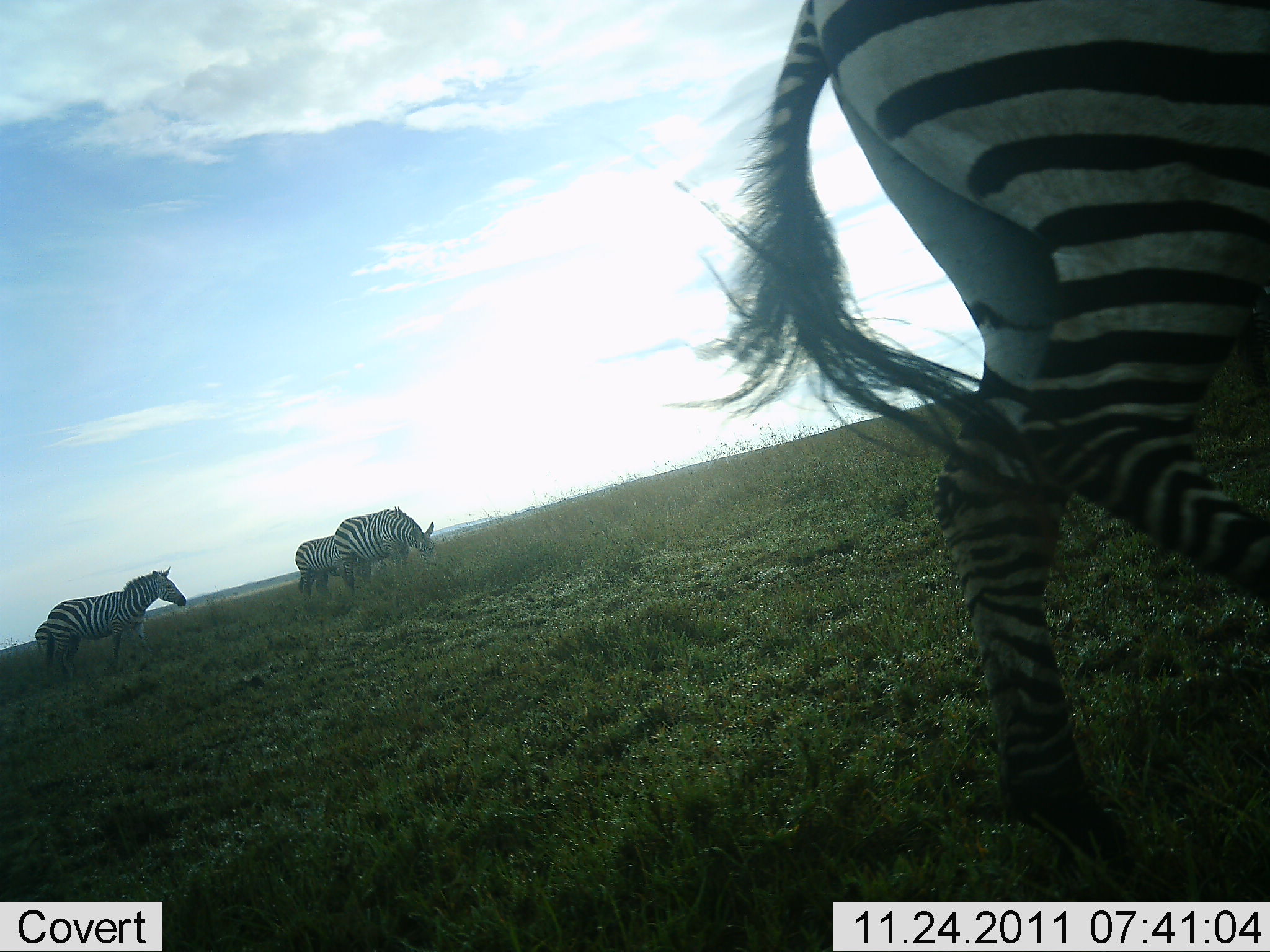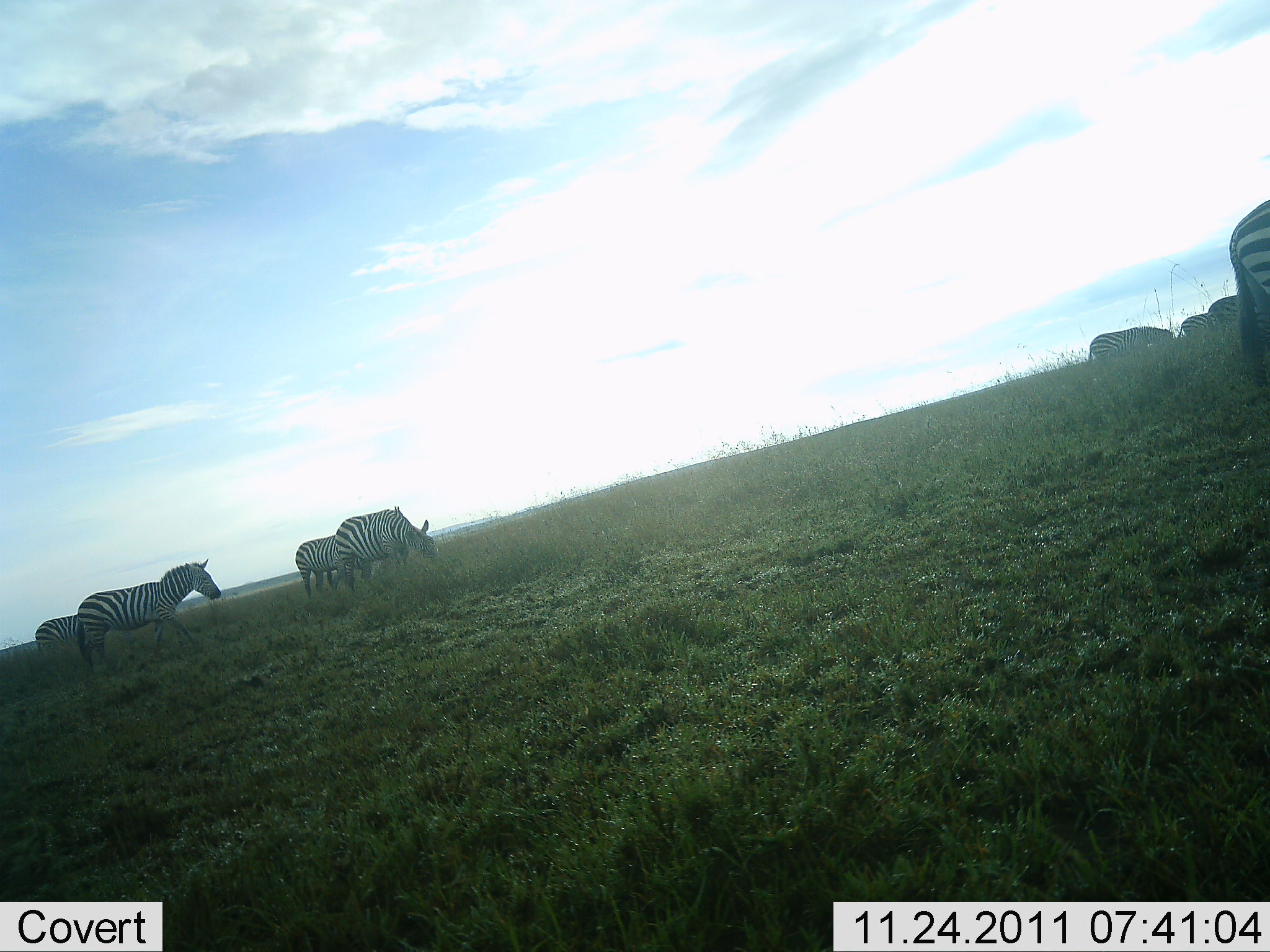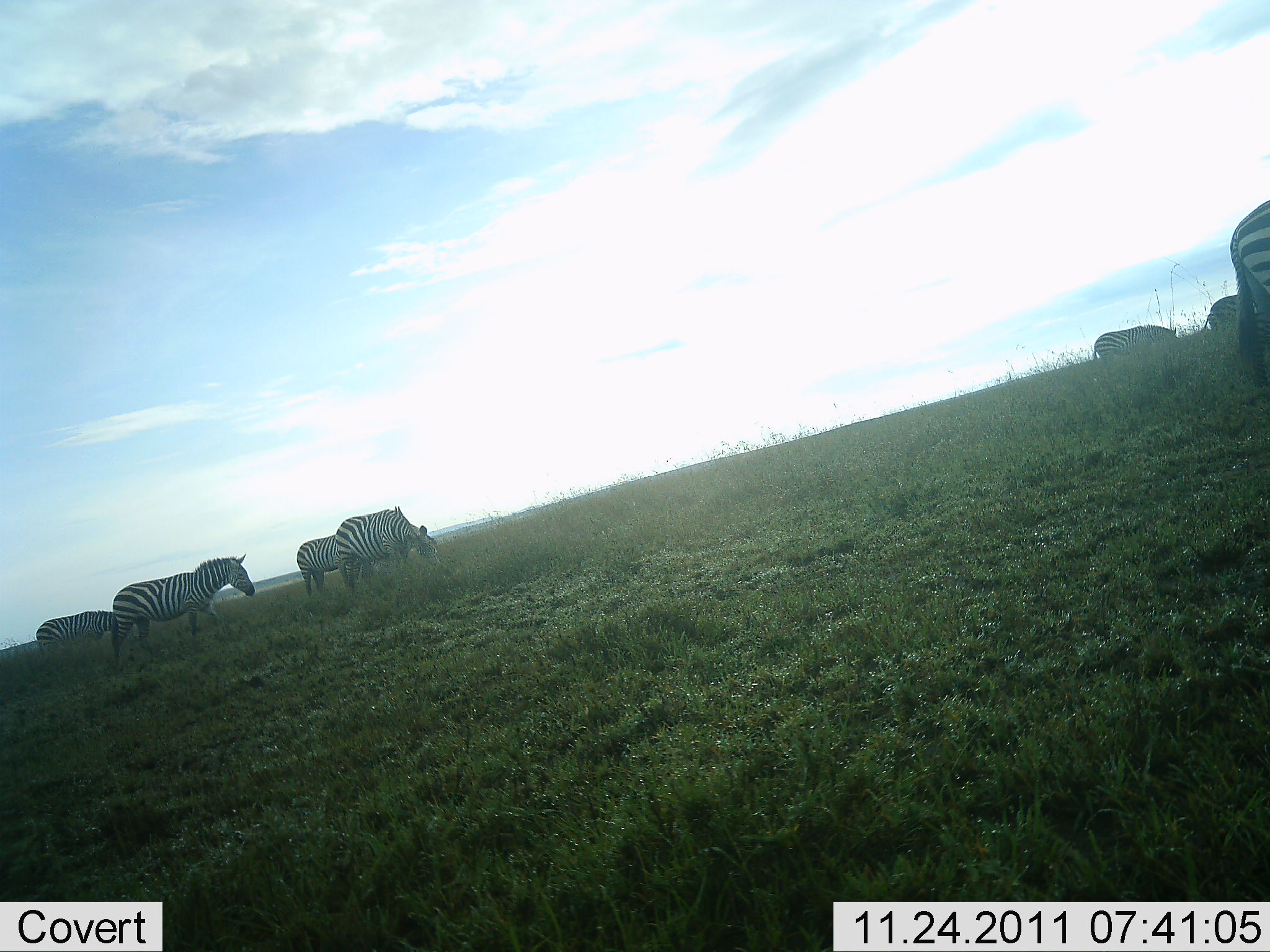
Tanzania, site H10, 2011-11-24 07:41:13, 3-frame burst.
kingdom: Animalia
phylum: Chordata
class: Mammalia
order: Perissodactyla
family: Equidae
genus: Equus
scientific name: Equus quagga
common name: plains zebra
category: zebra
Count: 8.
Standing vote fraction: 29%.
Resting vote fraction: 0%.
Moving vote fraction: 79%.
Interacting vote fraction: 0%.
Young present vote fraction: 0%.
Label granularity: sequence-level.